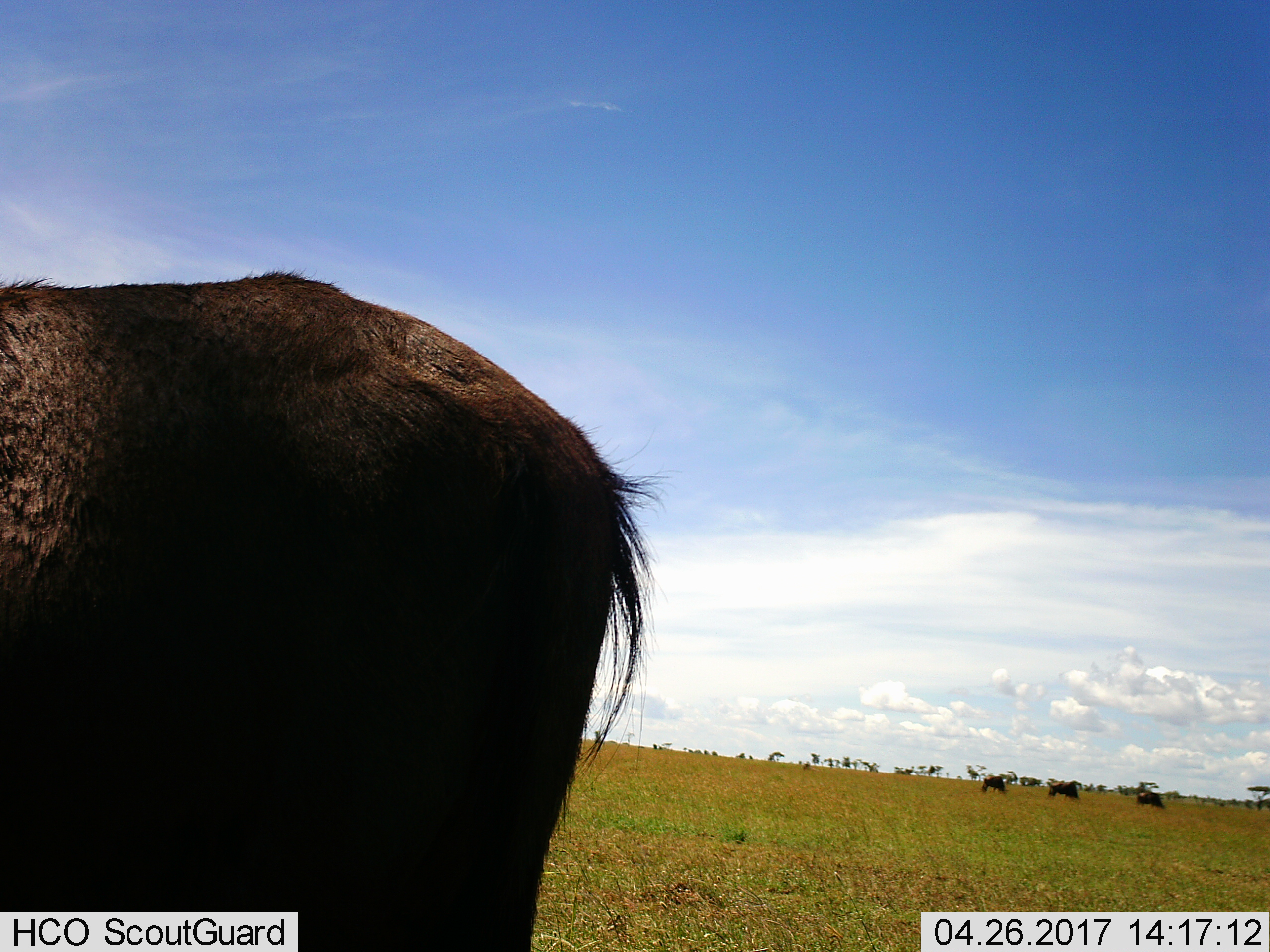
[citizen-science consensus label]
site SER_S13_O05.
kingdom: Animalia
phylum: Chordata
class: Mammalia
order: Artiodactyla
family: Bovidae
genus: Syncerus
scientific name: Syncerus caffer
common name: african buffalo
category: buffalo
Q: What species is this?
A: Buffalo (african buffalo) (Syncerus caffer).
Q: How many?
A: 4.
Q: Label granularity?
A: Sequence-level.